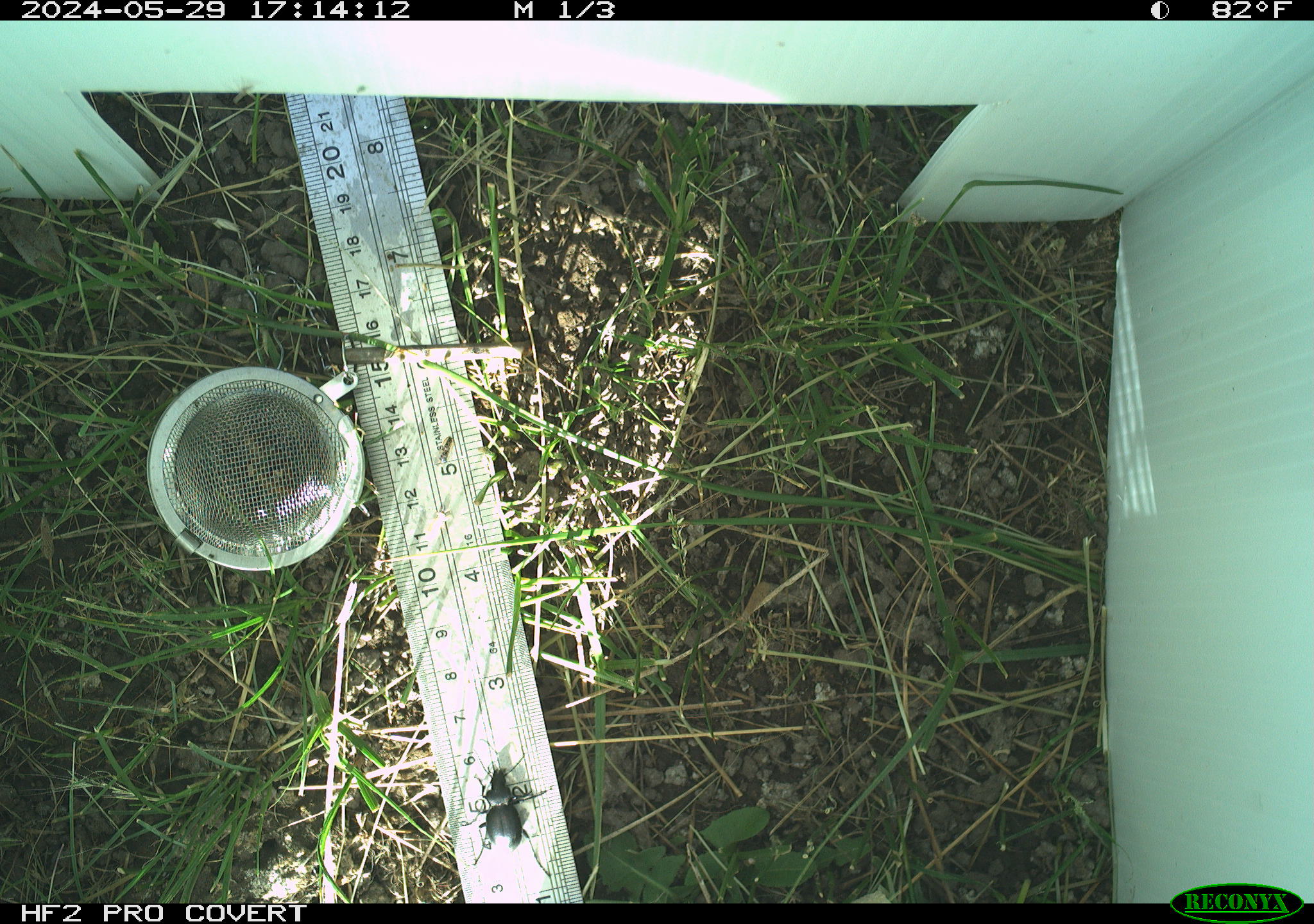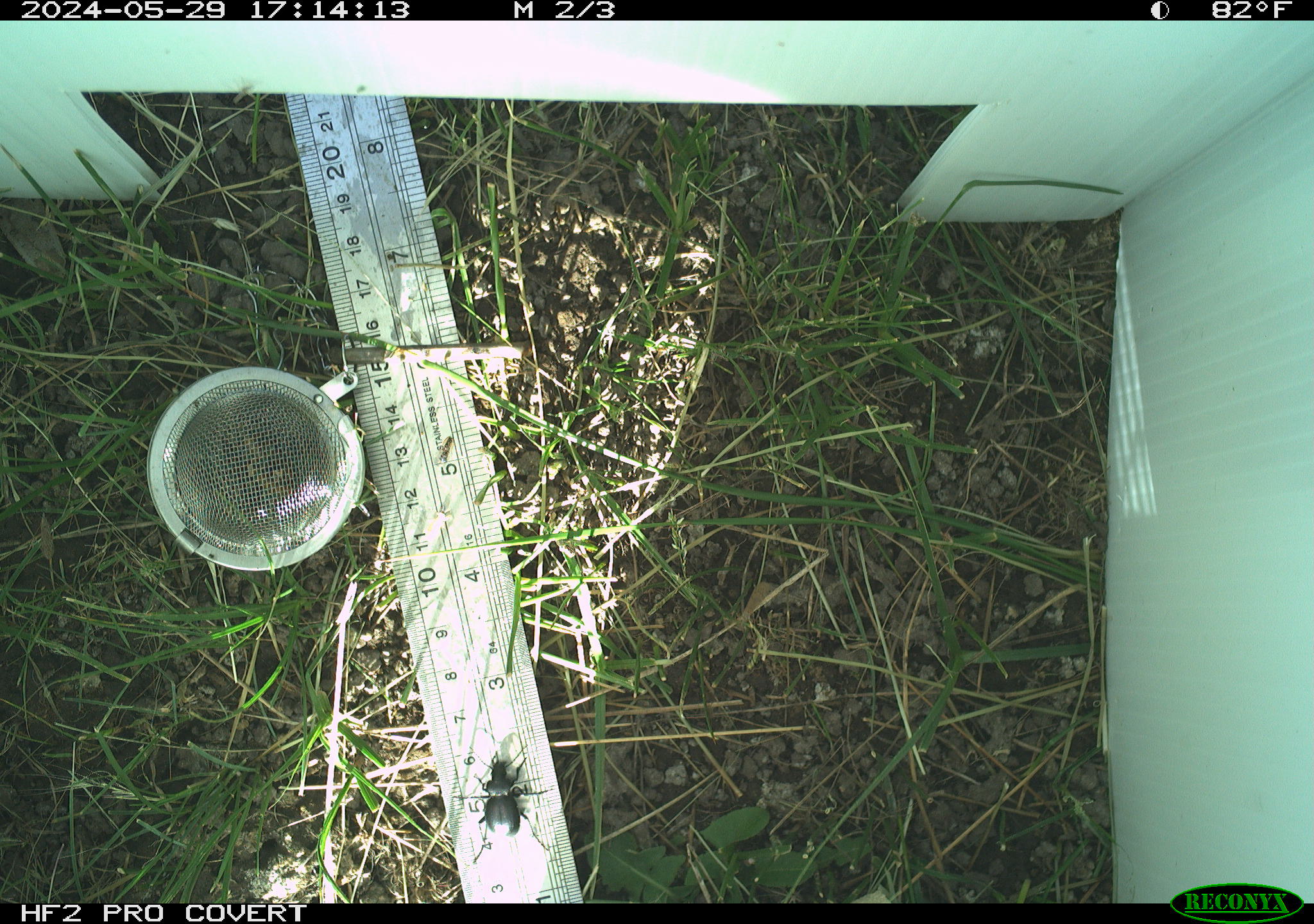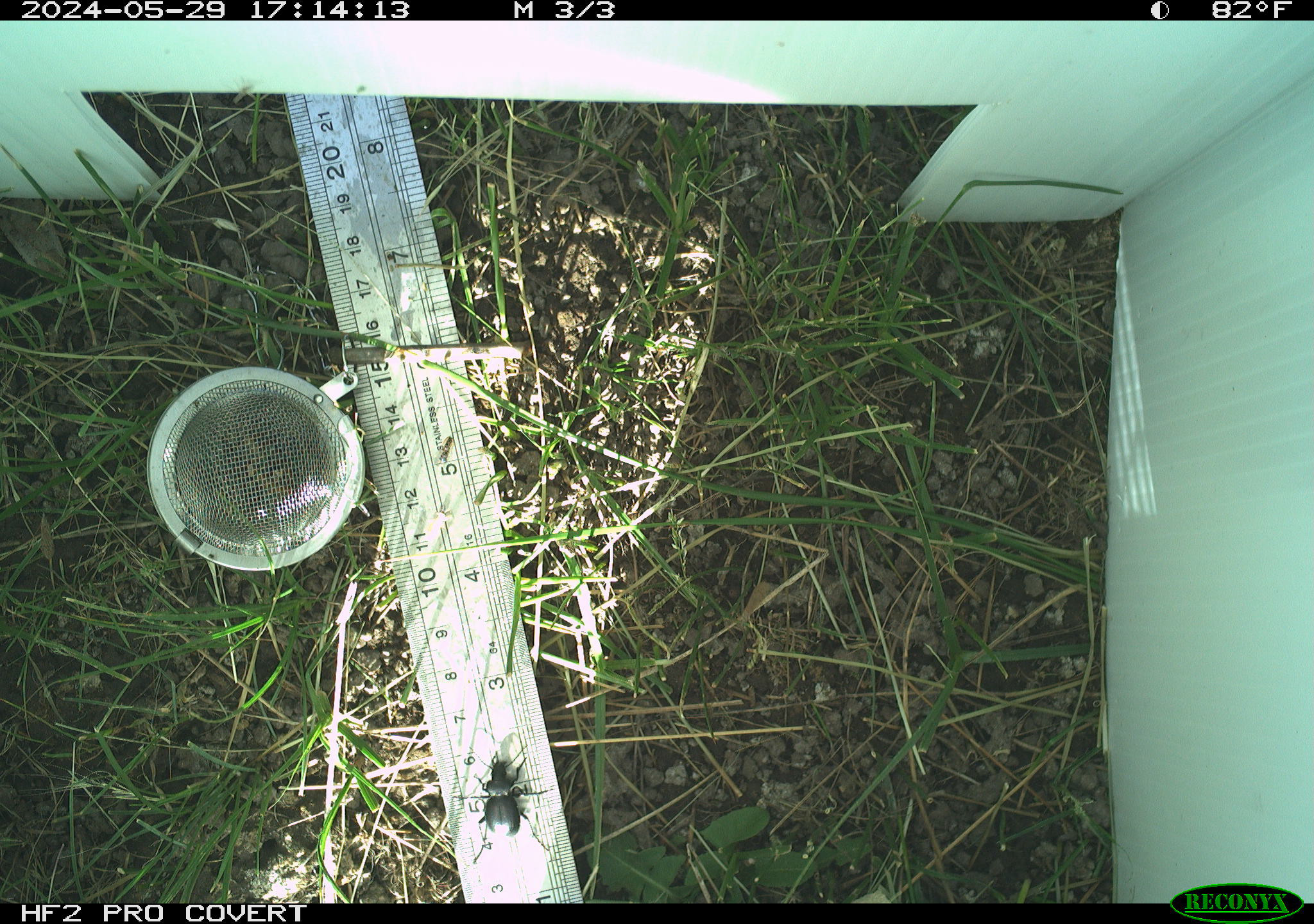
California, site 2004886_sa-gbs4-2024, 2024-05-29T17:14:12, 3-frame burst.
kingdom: Animalia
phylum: Arthropoda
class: Insecta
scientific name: Insecta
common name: insect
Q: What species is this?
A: Insect (Insecta).